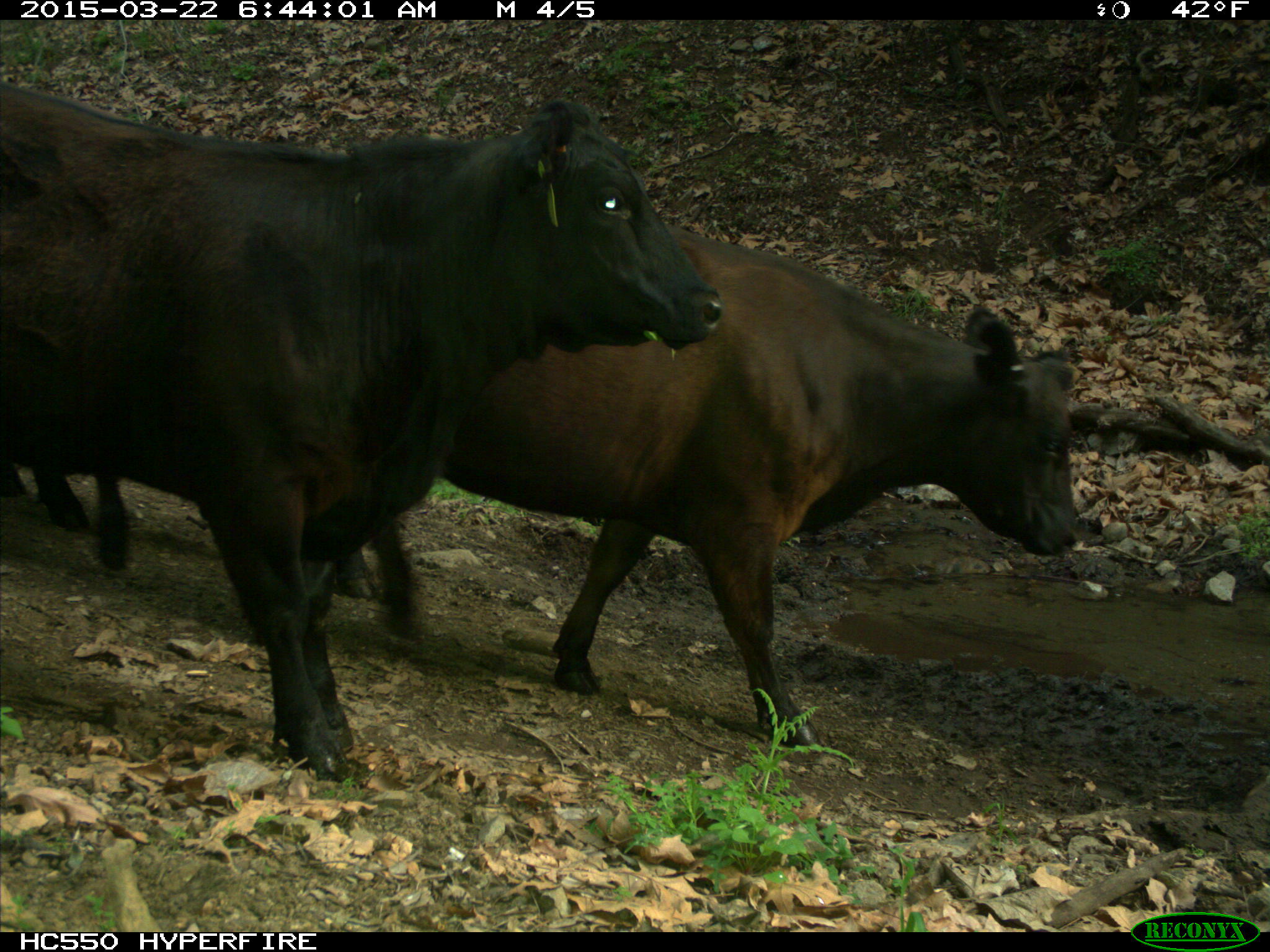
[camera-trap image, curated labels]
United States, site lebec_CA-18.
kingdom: Animalia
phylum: Chordata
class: Mammalia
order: Artiodactyla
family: Bovidae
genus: Bos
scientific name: Bos taurus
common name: domestic cow